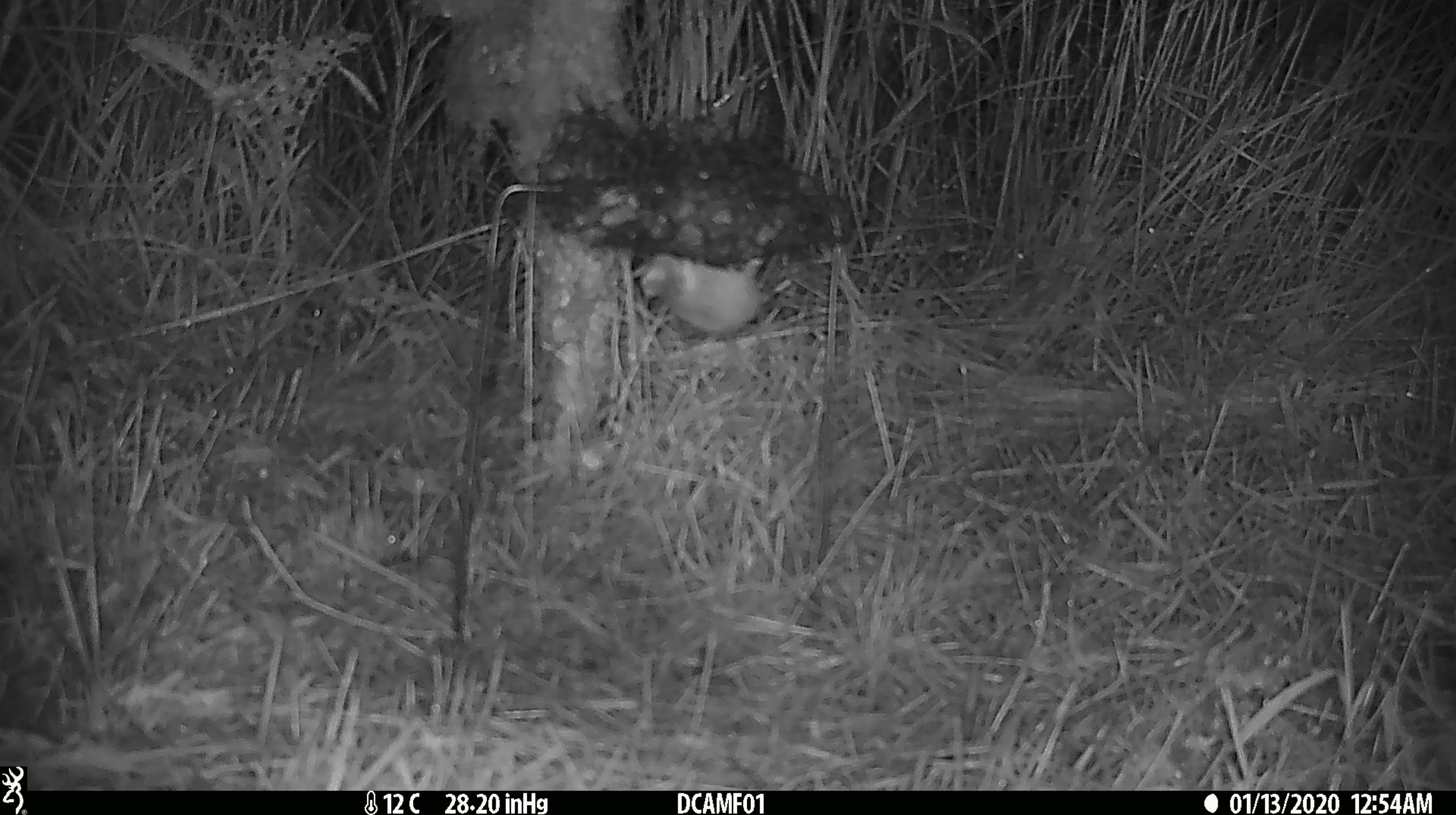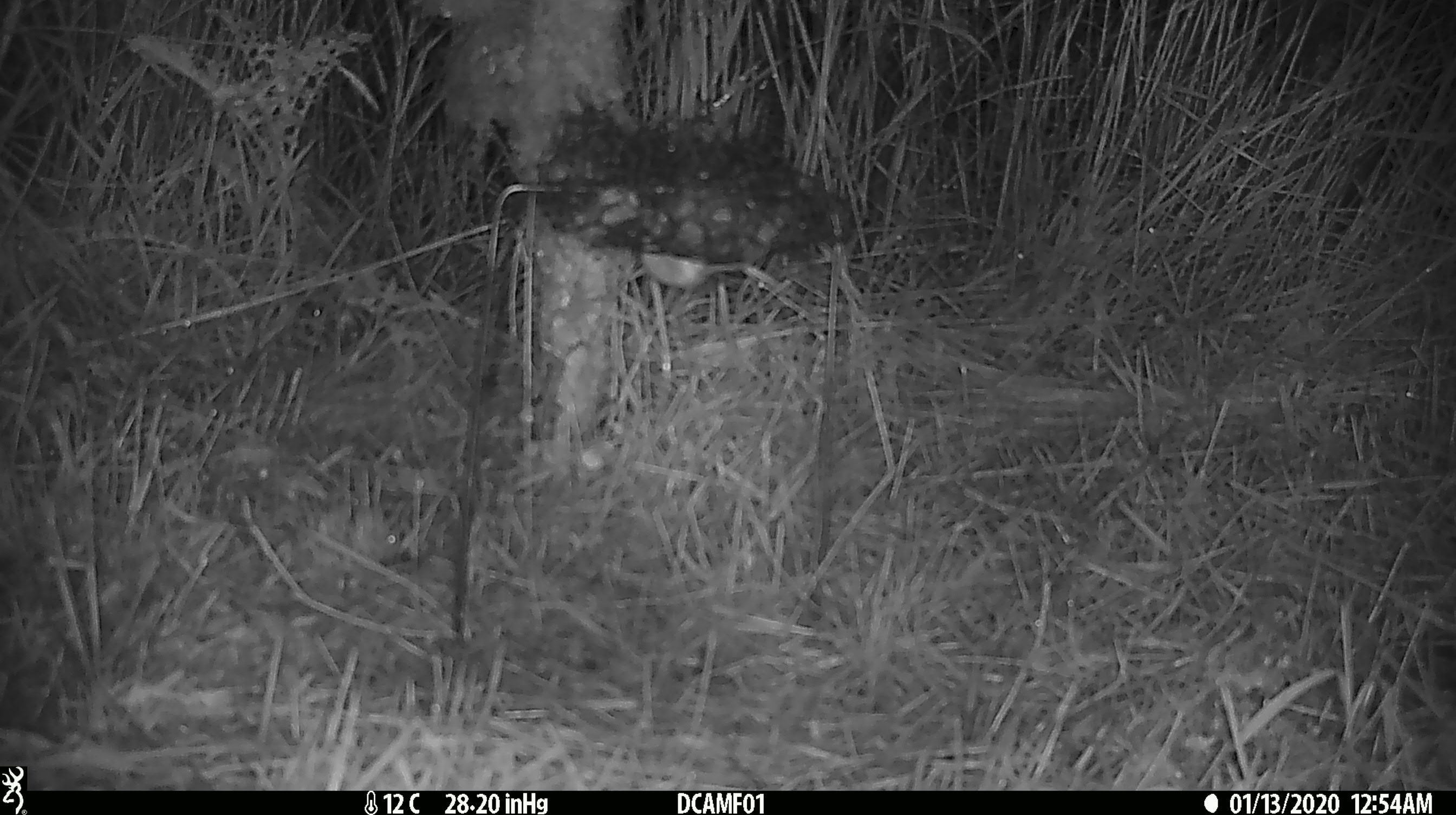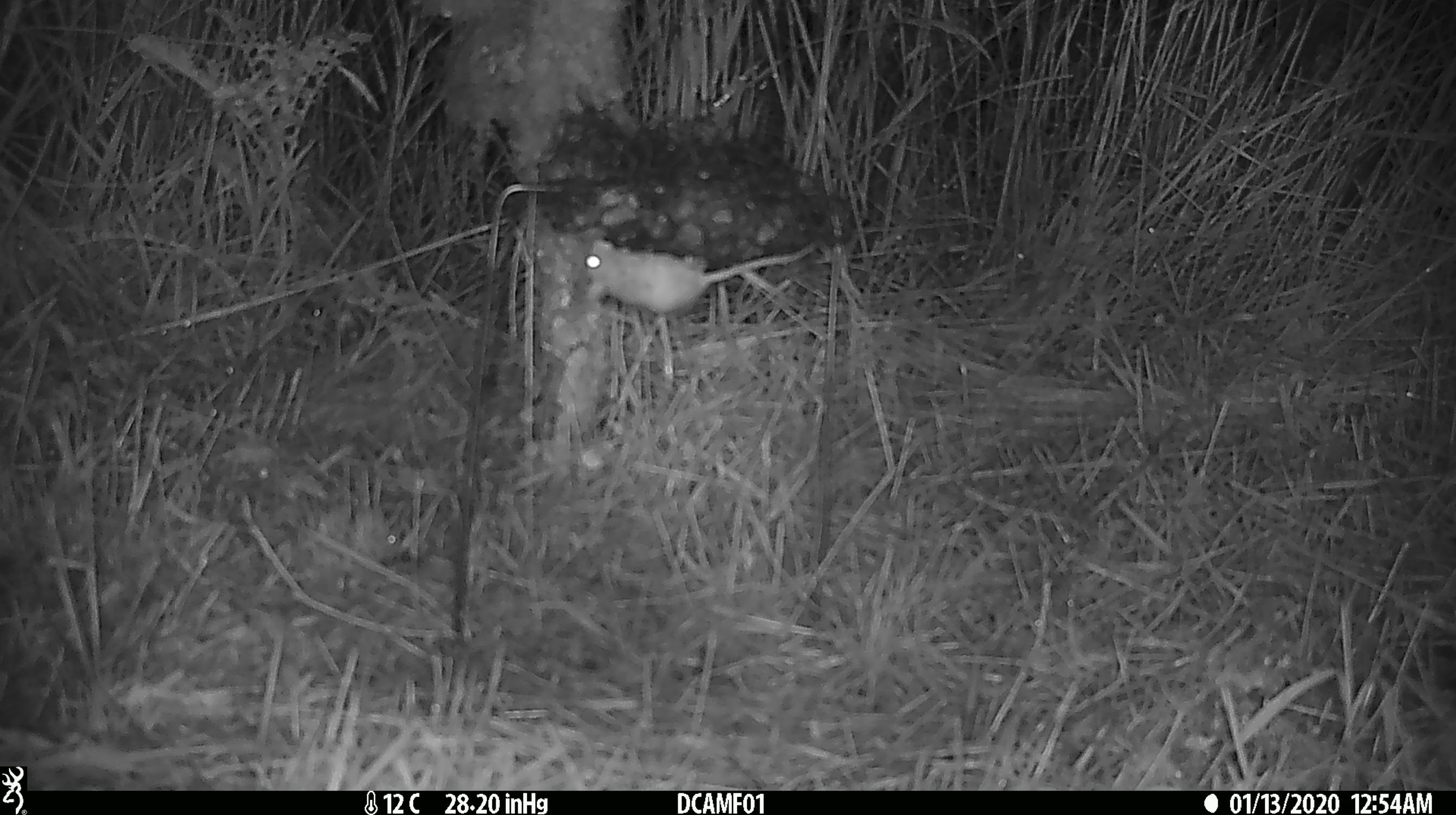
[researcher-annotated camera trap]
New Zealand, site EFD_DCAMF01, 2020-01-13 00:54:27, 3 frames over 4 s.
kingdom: Animalia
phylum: Chordata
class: Mammalia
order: Rodentia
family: Muridae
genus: Mus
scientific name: Mus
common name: mouse